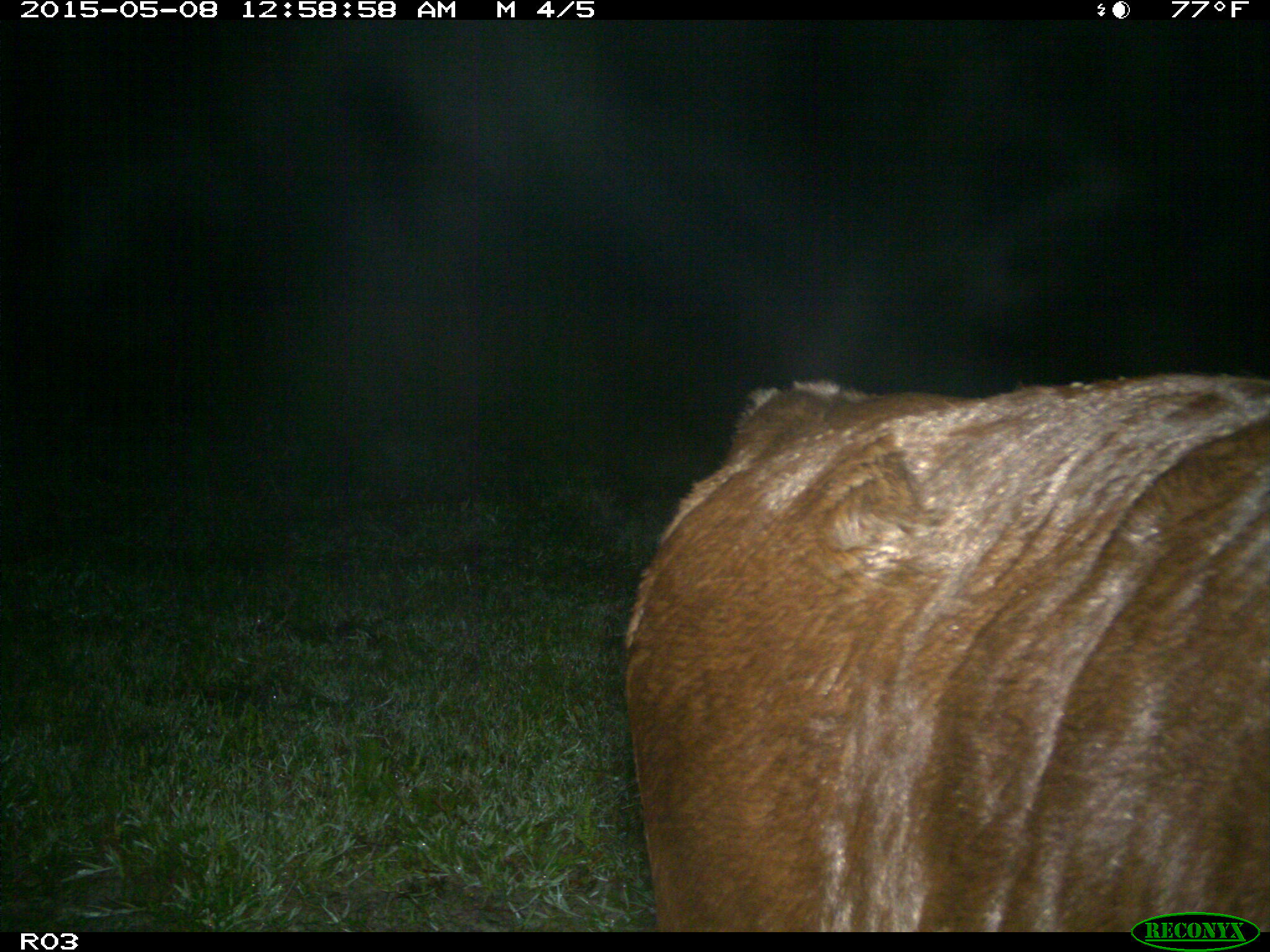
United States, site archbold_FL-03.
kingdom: Animalia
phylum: Chordata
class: Mammalia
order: Artiodactyla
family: Bovidae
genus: Bos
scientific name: Bos taurus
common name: domestic cow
Bos taurus (domestic cow).